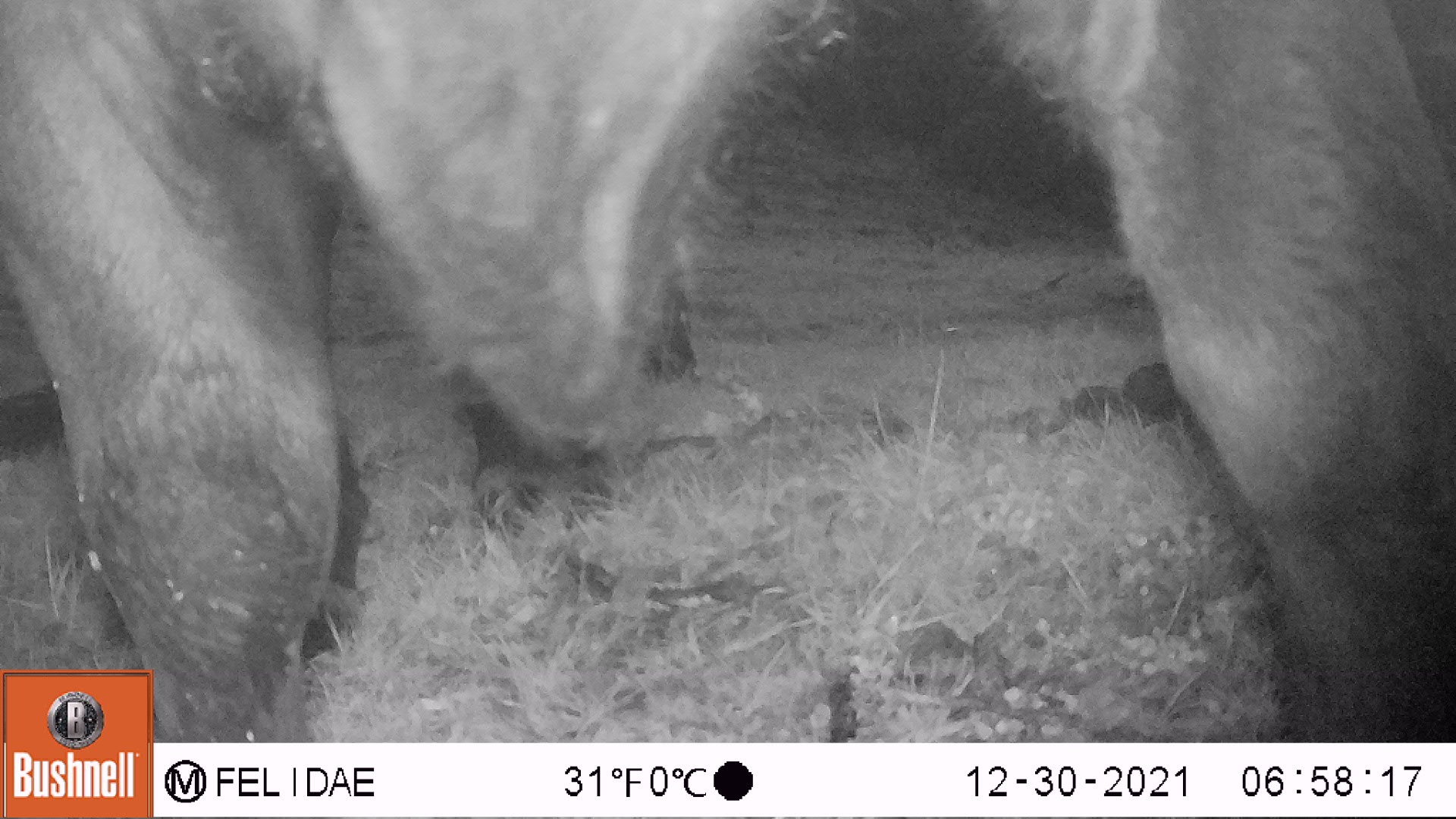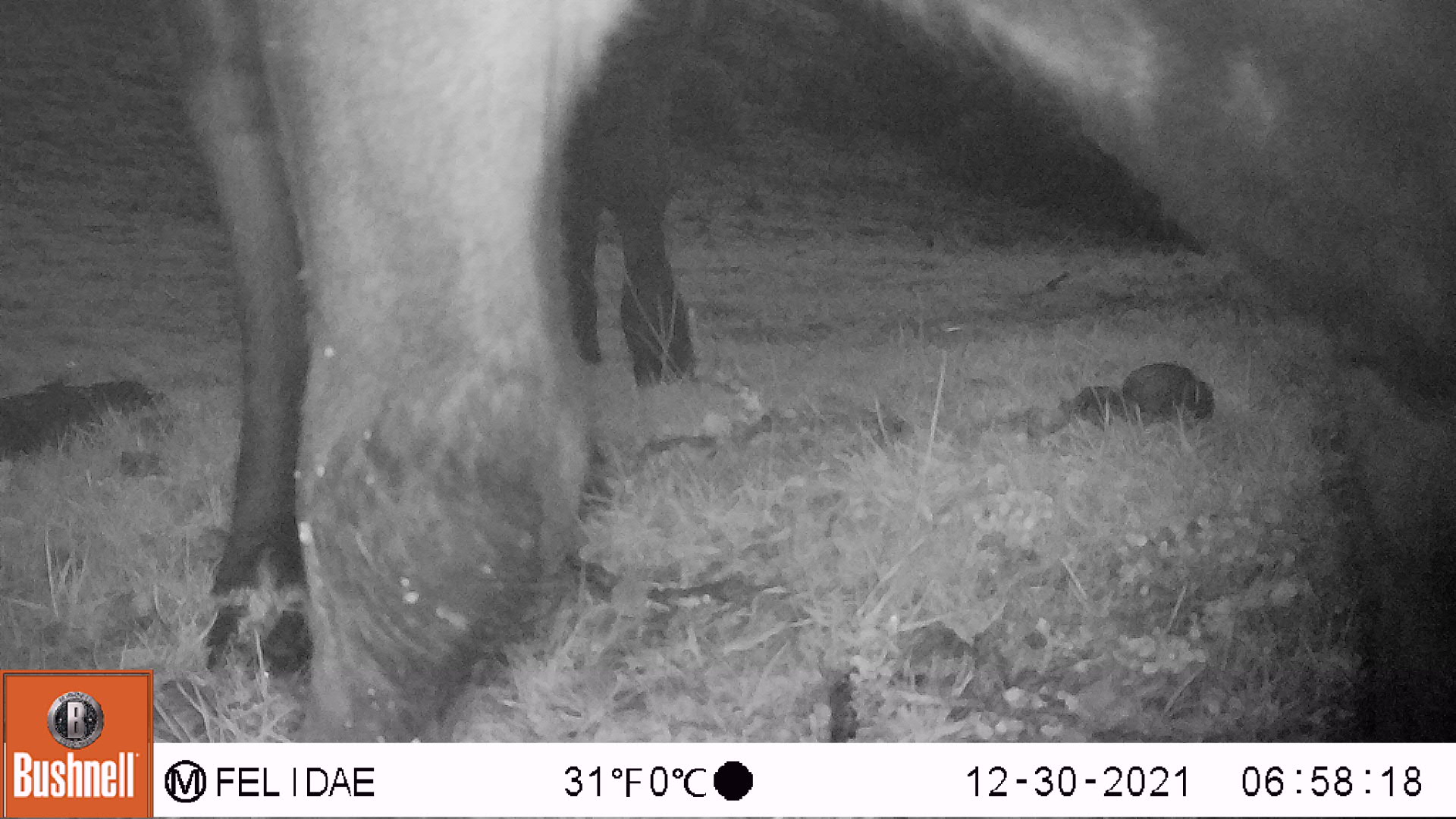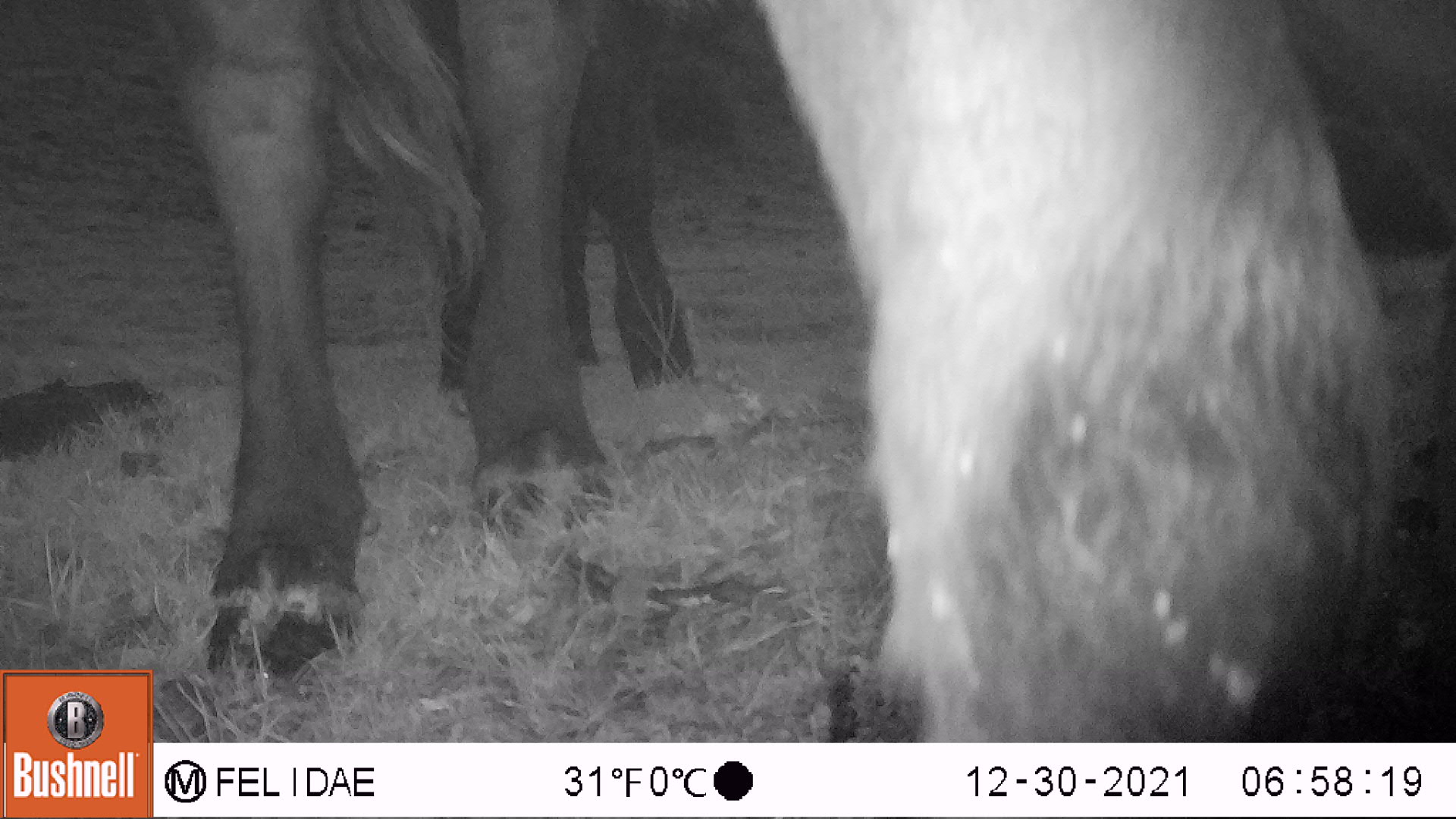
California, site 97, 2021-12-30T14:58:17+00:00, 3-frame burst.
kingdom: Animalia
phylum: Chordata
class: Mammalia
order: Artiodactyla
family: Bovidae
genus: Bos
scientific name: Bos taurus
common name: domestic cattle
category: cattle